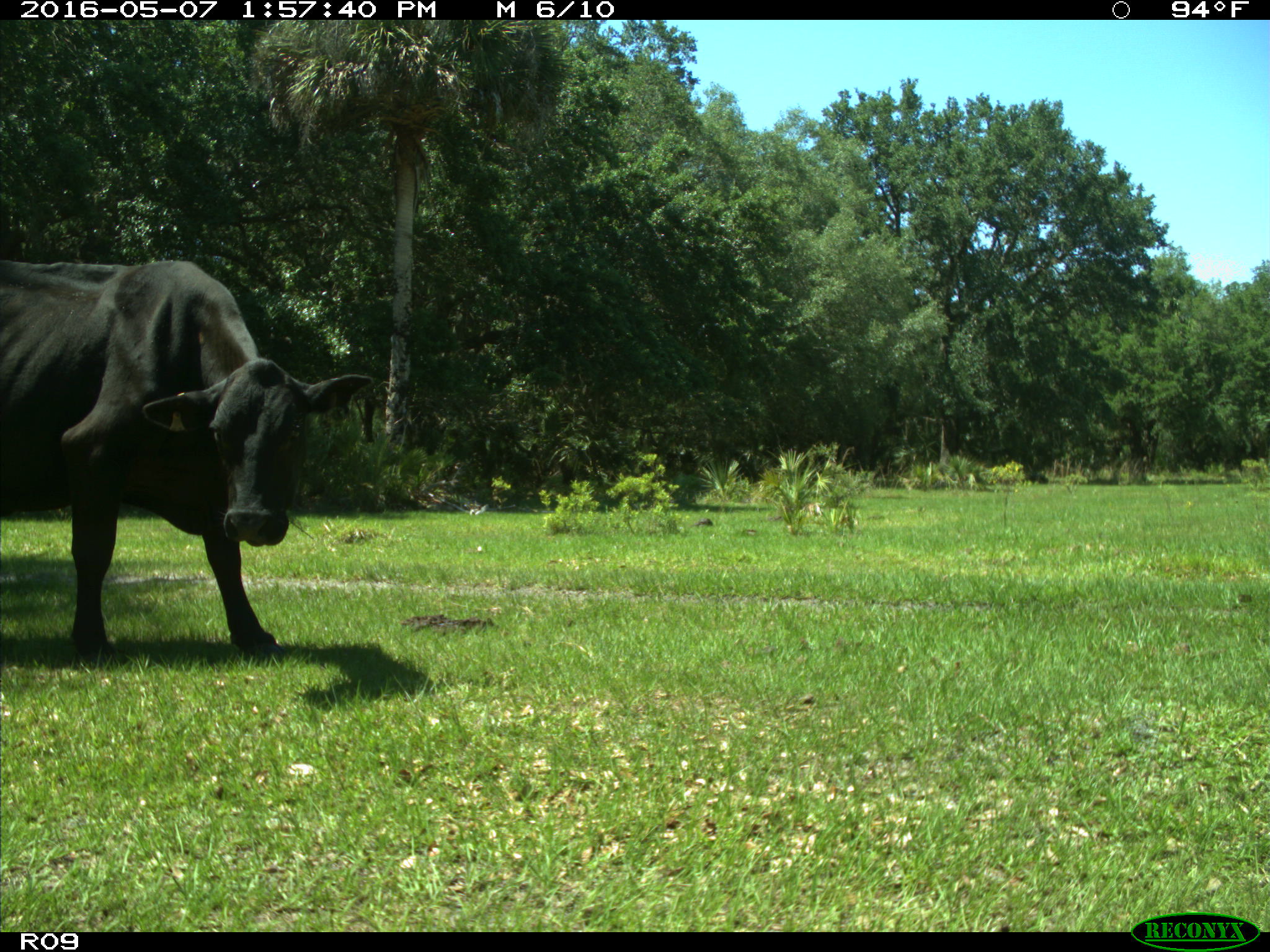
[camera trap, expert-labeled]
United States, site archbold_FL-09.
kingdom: Animalia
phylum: Chordata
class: Mammalia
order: Artiodactyla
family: Bovidae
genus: Bos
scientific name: Bos taurus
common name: domestic cow